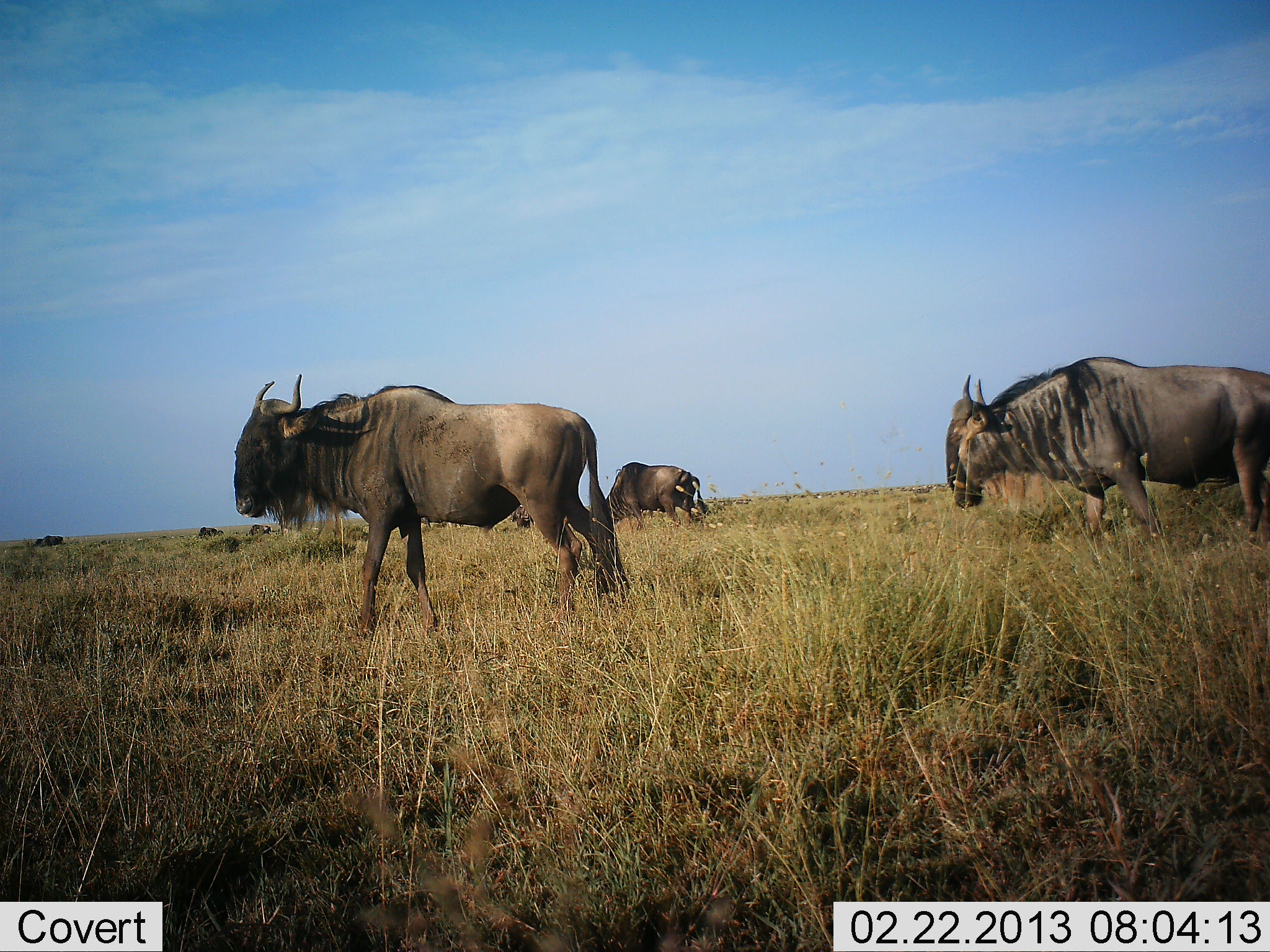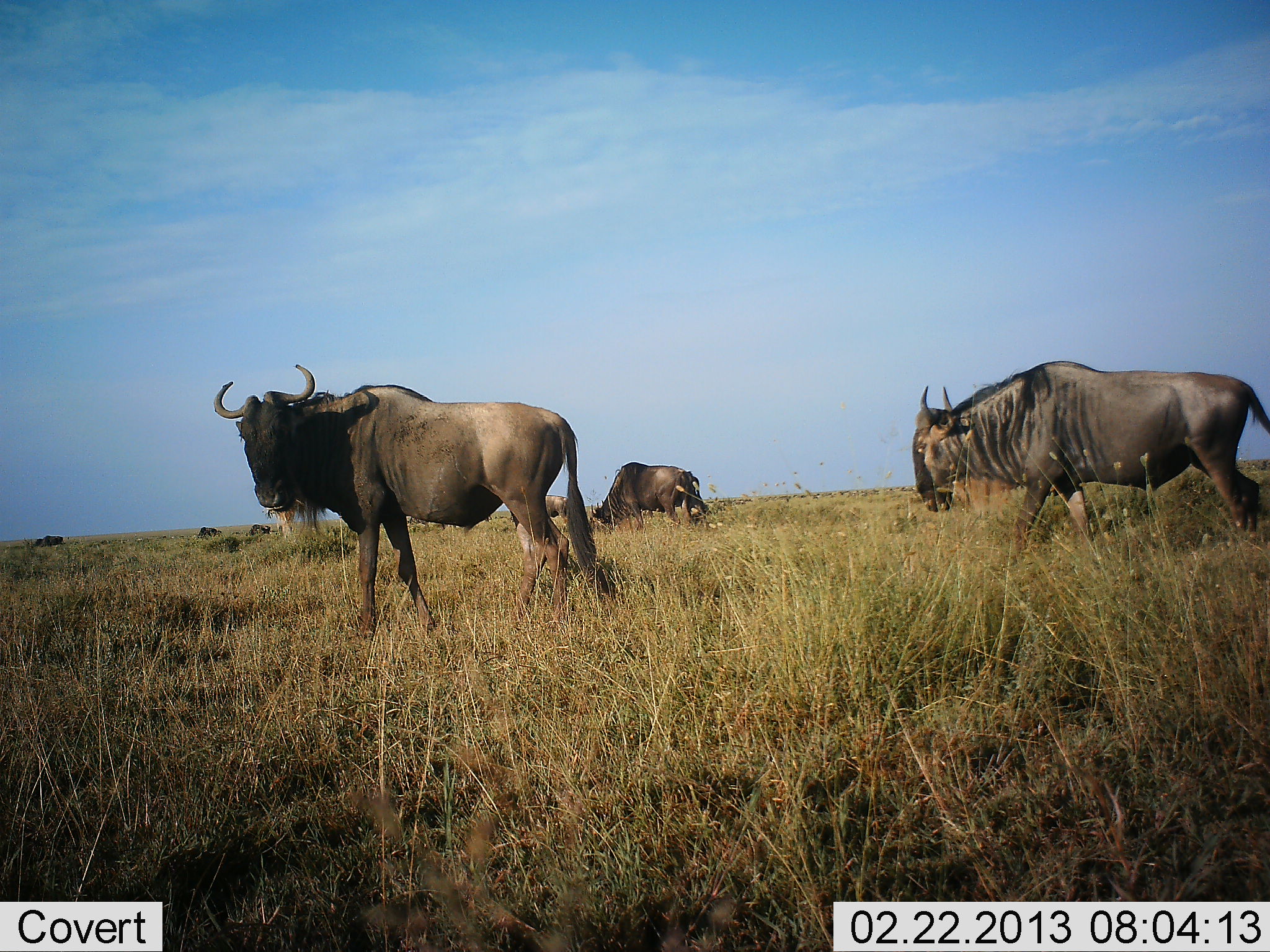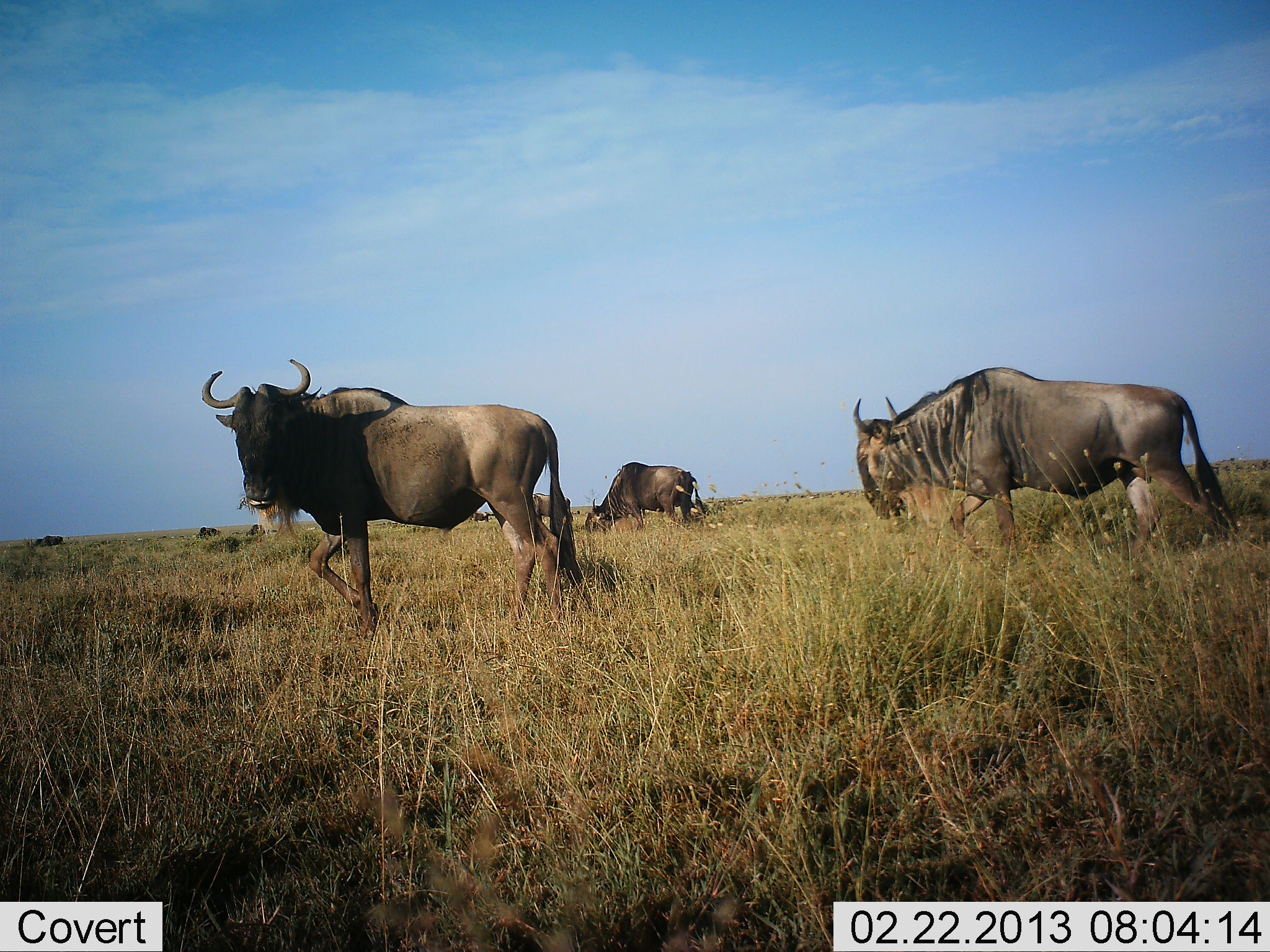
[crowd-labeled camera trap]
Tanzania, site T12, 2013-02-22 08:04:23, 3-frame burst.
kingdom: Animalia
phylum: Chordata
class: Mammalia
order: Artiodactyla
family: Bovidae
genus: Connochaetes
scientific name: Connochaetes taurinus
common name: blue wildebeest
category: wildebeest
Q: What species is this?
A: Wildebeest (blue wildebeest) (Connochaetes taurinus).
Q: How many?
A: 5.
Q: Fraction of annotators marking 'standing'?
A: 43%.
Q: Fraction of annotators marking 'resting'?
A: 10%.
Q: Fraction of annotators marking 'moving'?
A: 76%.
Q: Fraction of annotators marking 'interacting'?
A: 0%.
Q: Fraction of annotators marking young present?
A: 0%.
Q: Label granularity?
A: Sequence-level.